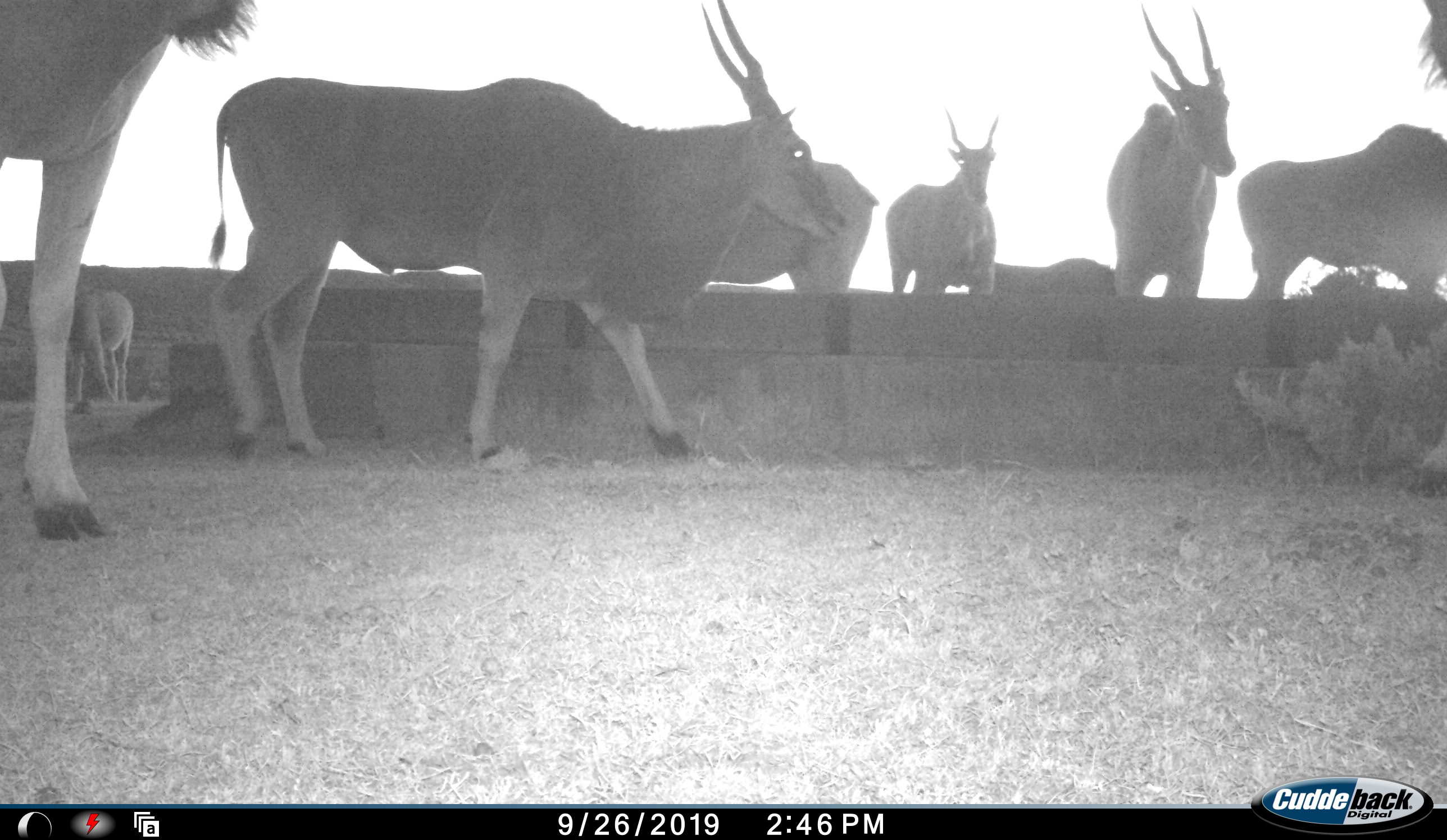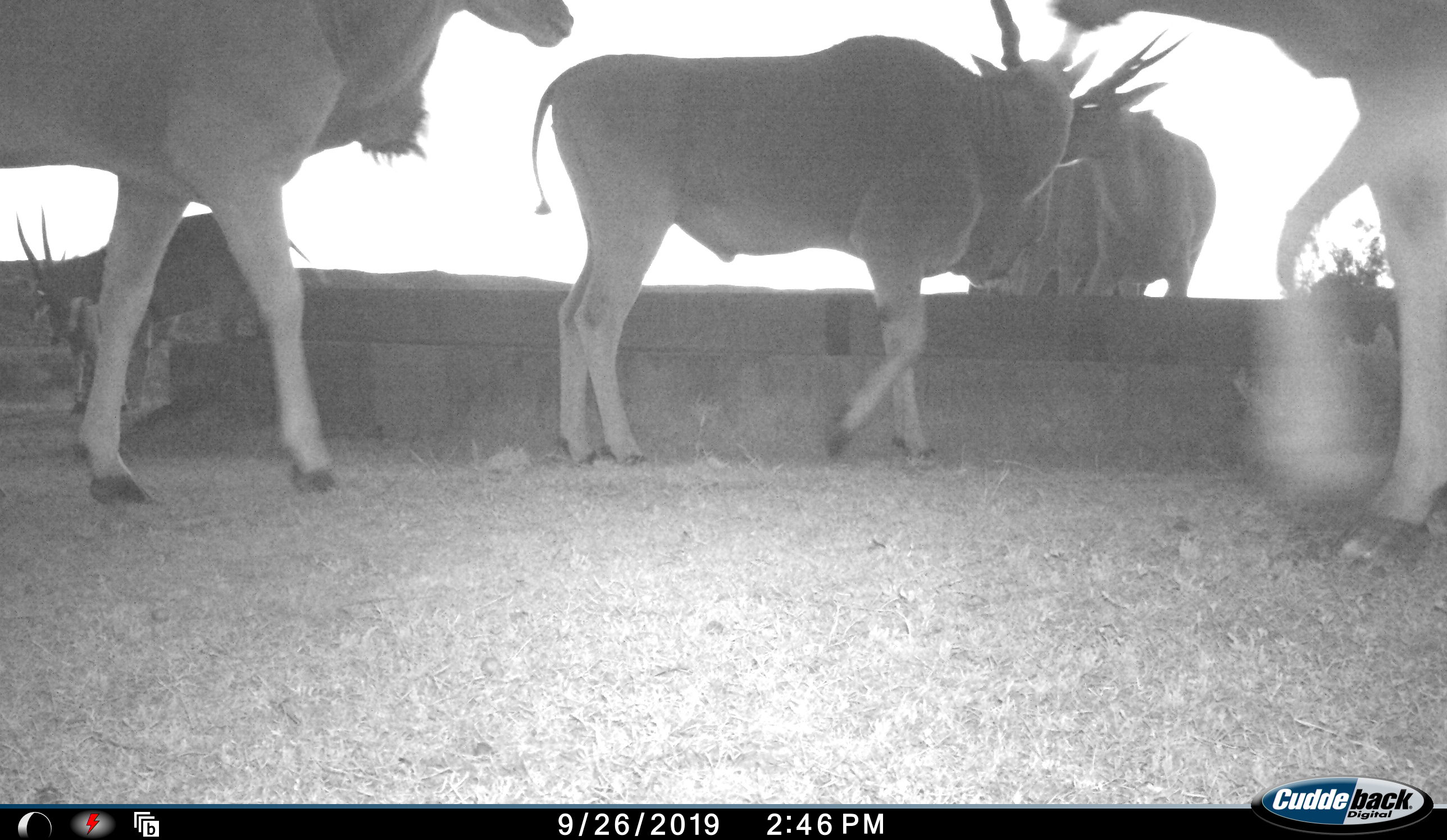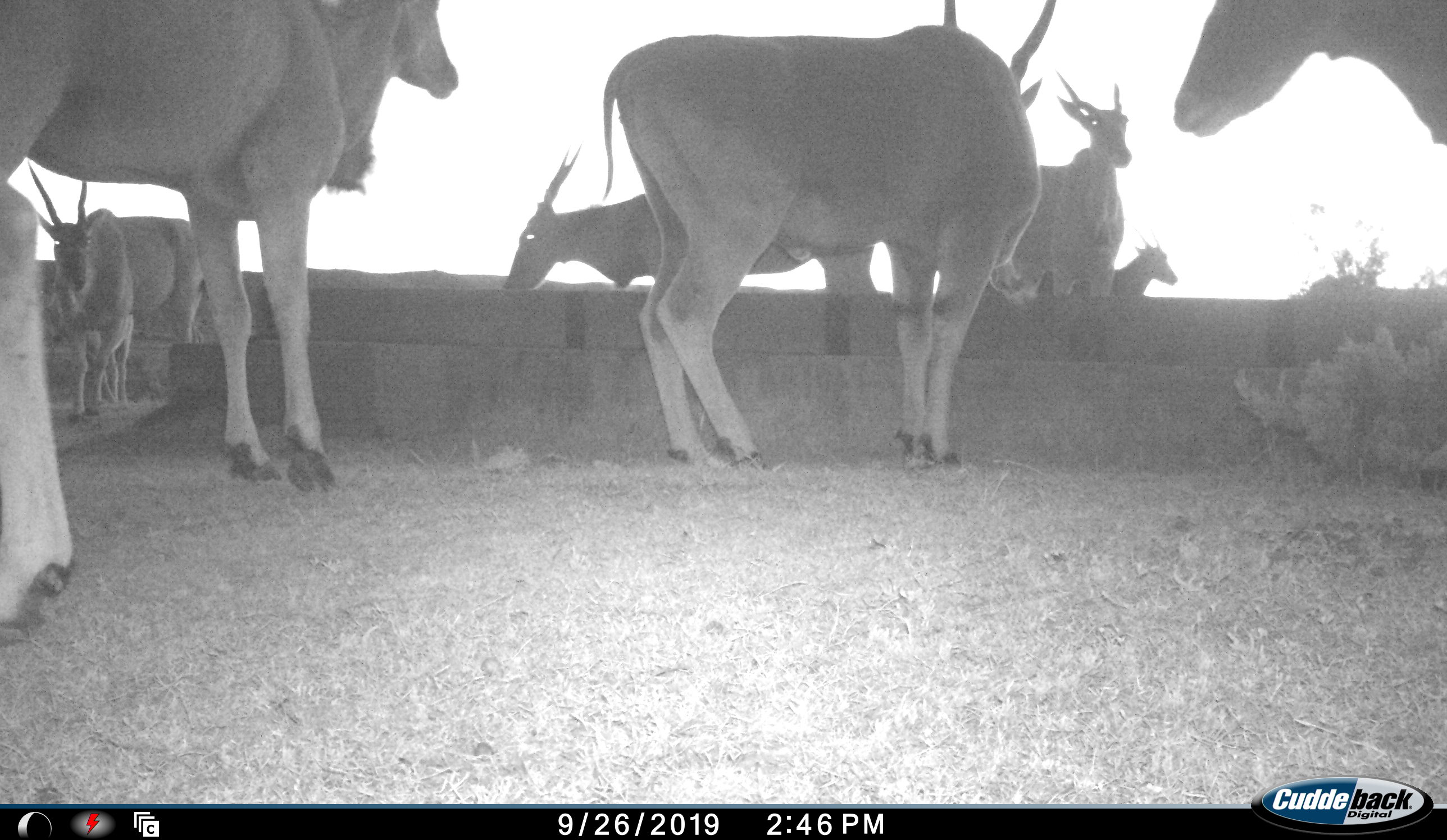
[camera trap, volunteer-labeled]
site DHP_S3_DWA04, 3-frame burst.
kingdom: Animalia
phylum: Chordata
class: Mammalia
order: Artiodactyla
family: Bovidae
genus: Tragelaphus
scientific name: Tragelaphus oryx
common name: eland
Eland (Tragelaphus oryx), count 10. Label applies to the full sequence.